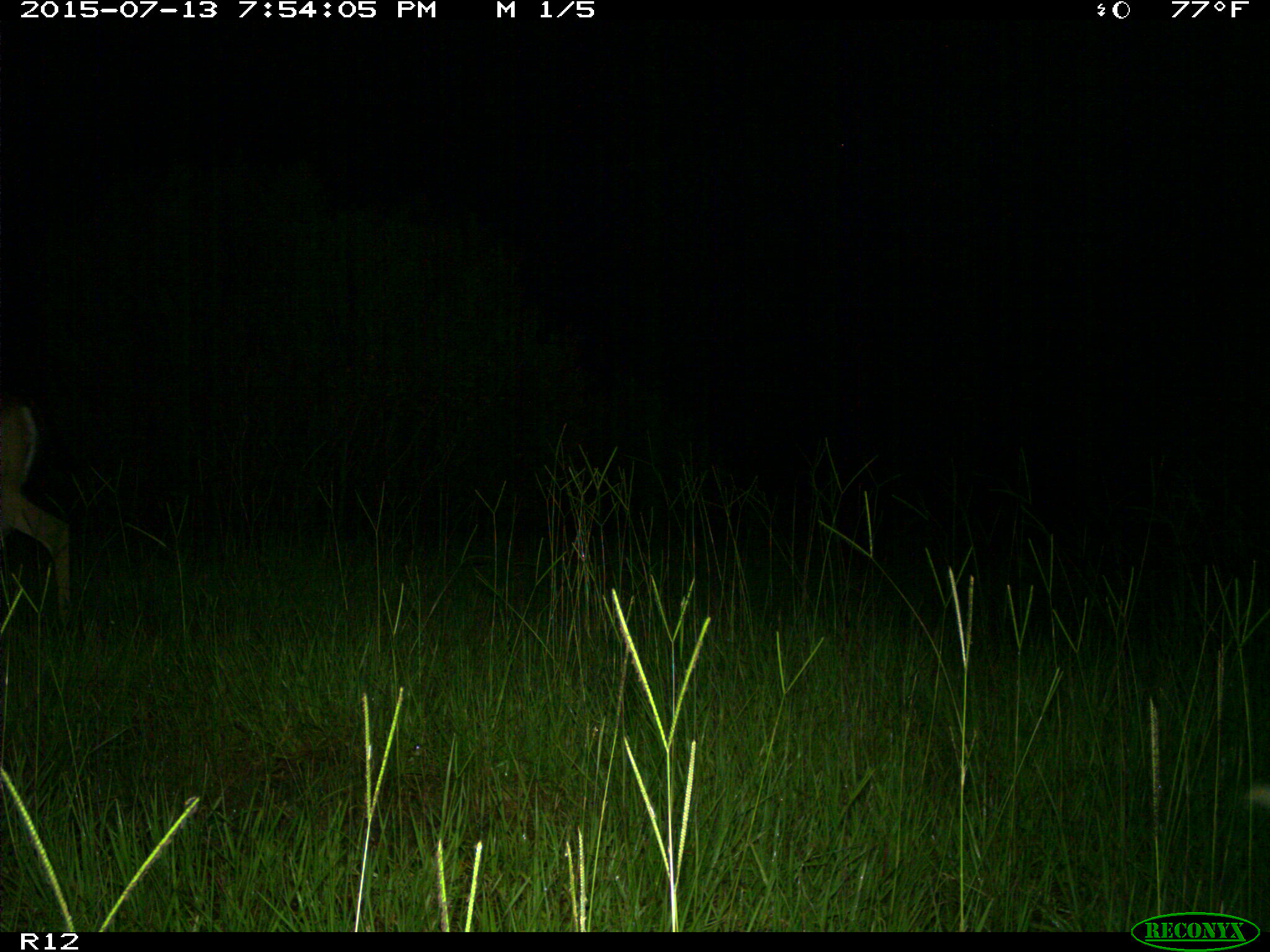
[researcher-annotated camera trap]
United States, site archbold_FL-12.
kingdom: Animalia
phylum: Chordata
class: Mammalia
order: Artiodactyla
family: Cervidae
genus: Odocoileus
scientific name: Odocoileus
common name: deer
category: unidentified deer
Unidentified deer (deer) (Odocoileus).